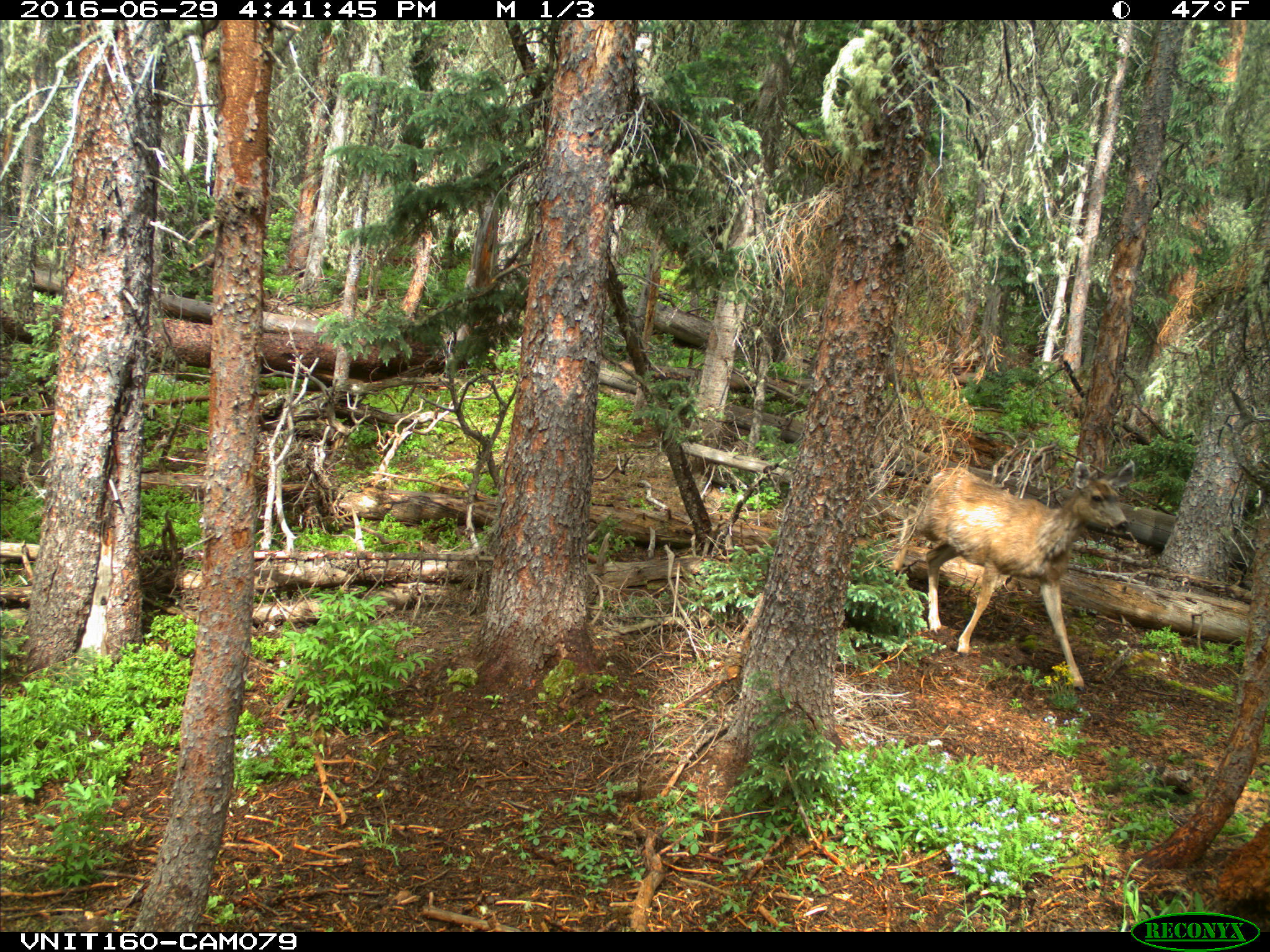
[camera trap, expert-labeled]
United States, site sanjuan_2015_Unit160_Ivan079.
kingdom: Animalia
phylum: Chordata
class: Mammalia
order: Artiodactyla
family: Cervidae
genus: Odocoileus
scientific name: Odocoileus hemionus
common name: mule deer